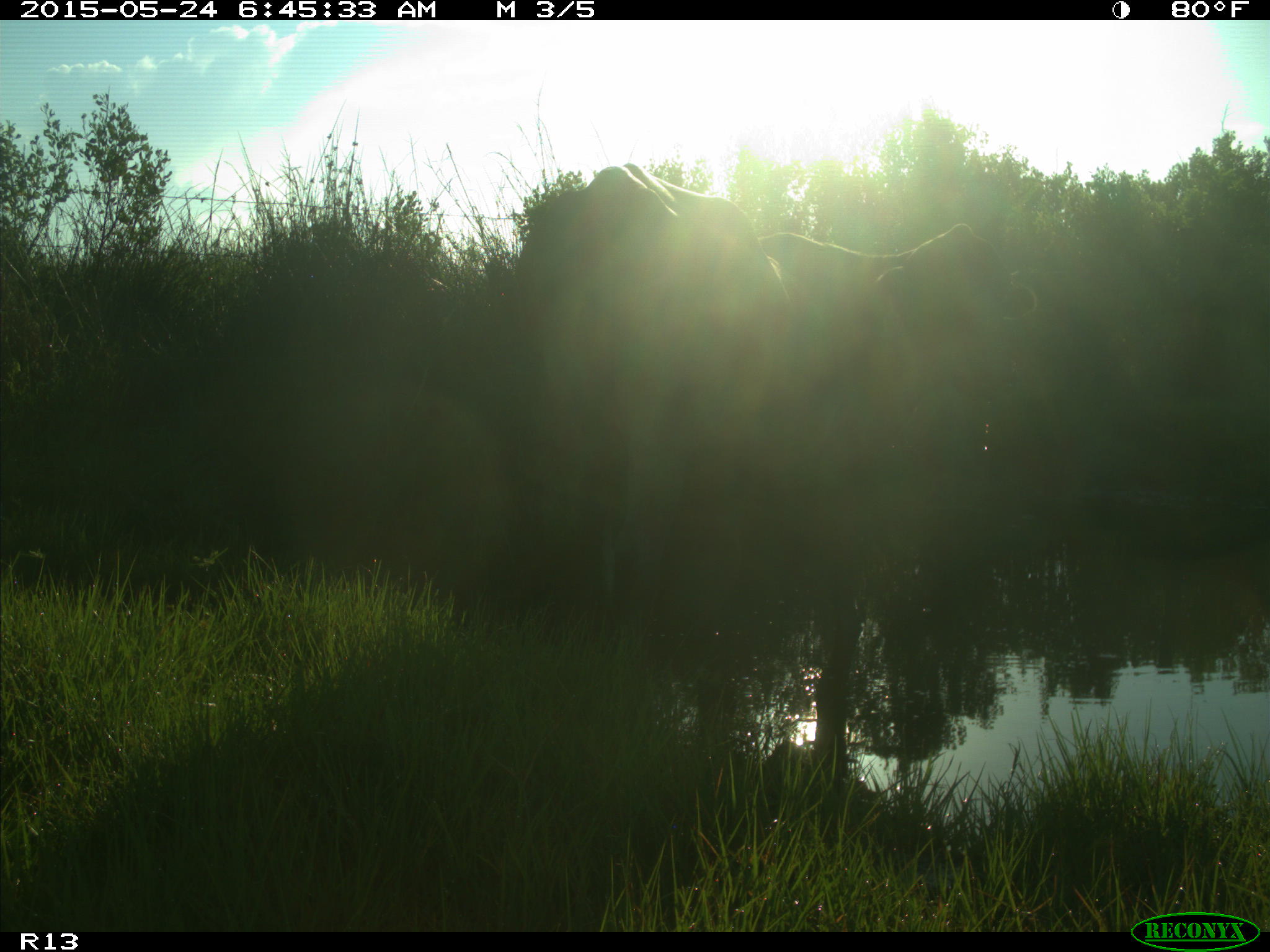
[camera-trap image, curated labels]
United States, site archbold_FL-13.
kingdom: Animalia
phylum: Chordata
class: Mammalia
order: Artiodactyla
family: Bovidae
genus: Bos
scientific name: Bos taurus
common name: domestic cow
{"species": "Bos taurus (domestic cow)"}